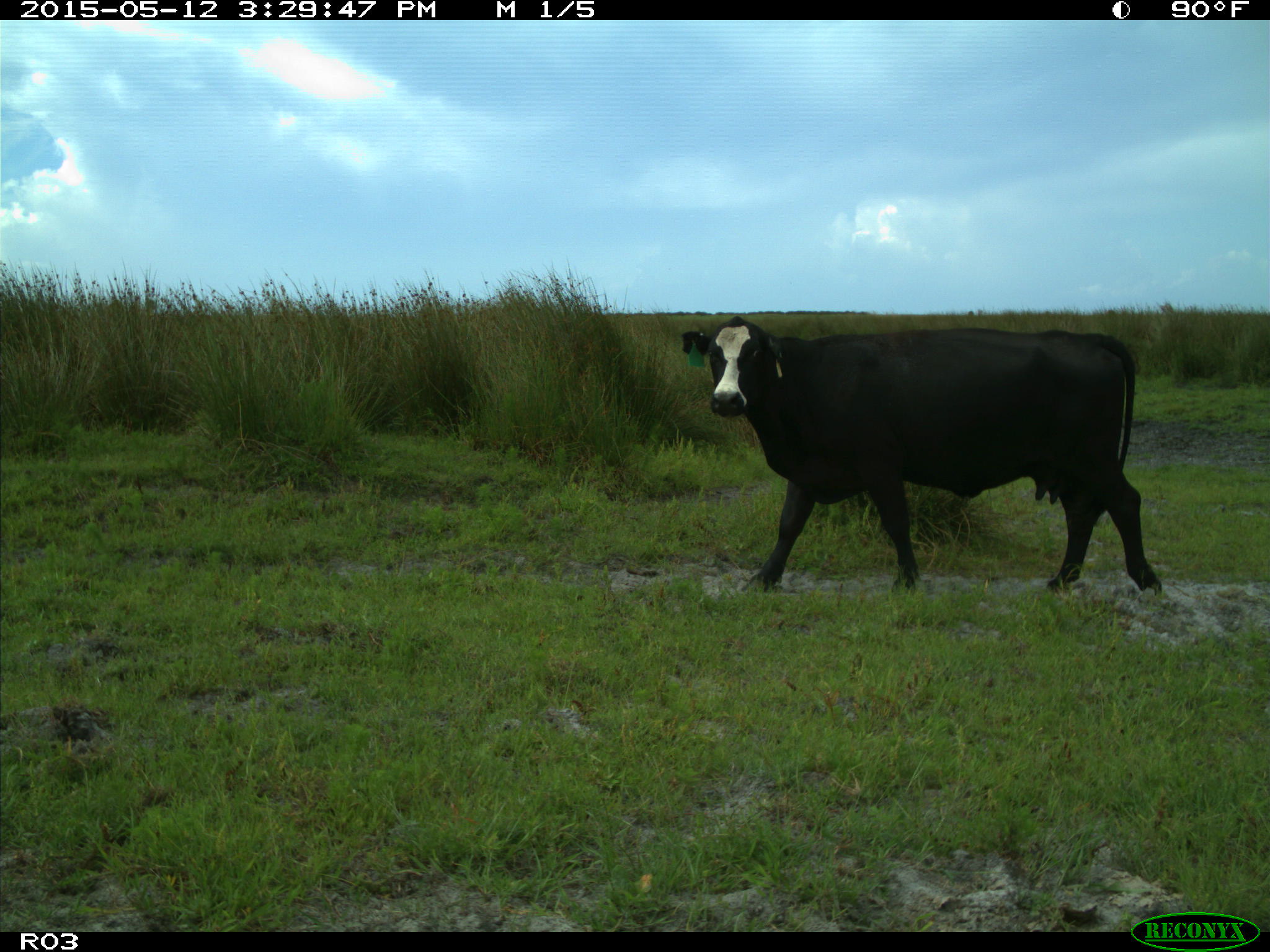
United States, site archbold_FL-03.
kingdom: Animalia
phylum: Chordata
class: Mammalia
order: Artiodactyla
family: Bovidae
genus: Bos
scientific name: Bos taurus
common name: domestic cow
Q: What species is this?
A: Bos taurus (domestic cow).